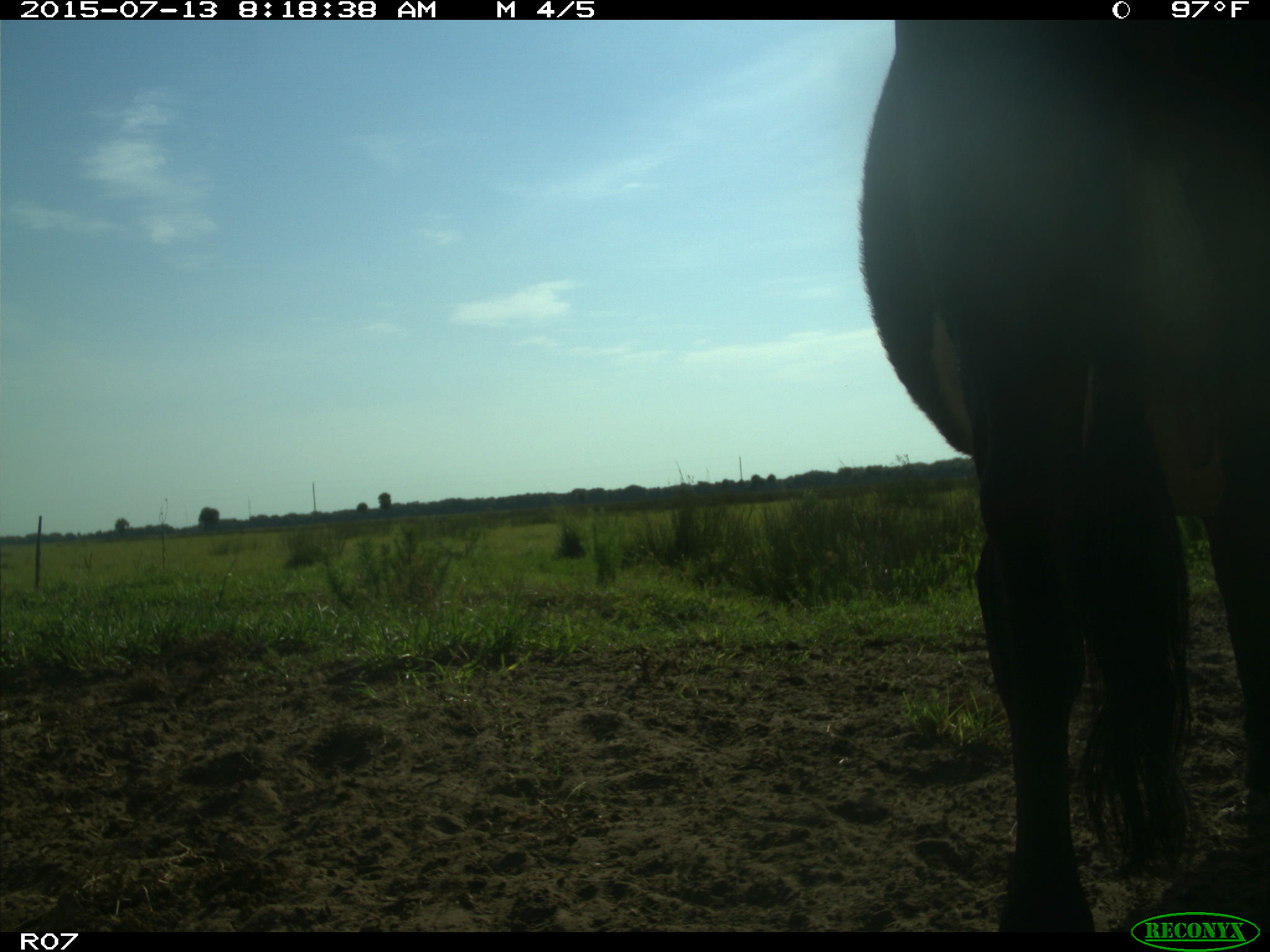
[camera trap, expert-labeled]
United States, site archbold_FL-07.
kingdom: Animalia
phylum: Chordata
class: Mammalia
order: Artiodactyla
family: Bovidae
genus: Bos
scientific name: Bos taurus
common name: domestic cow